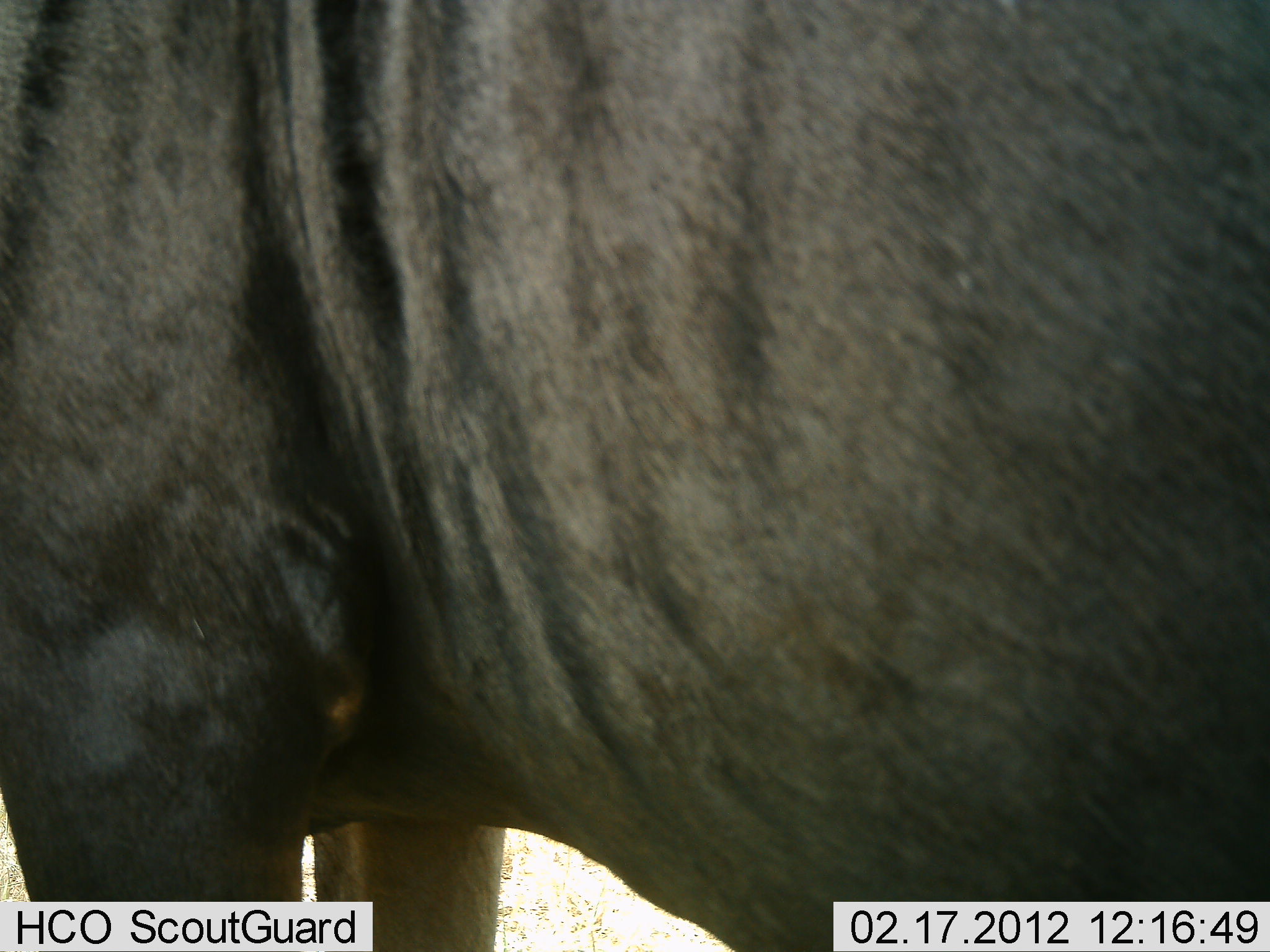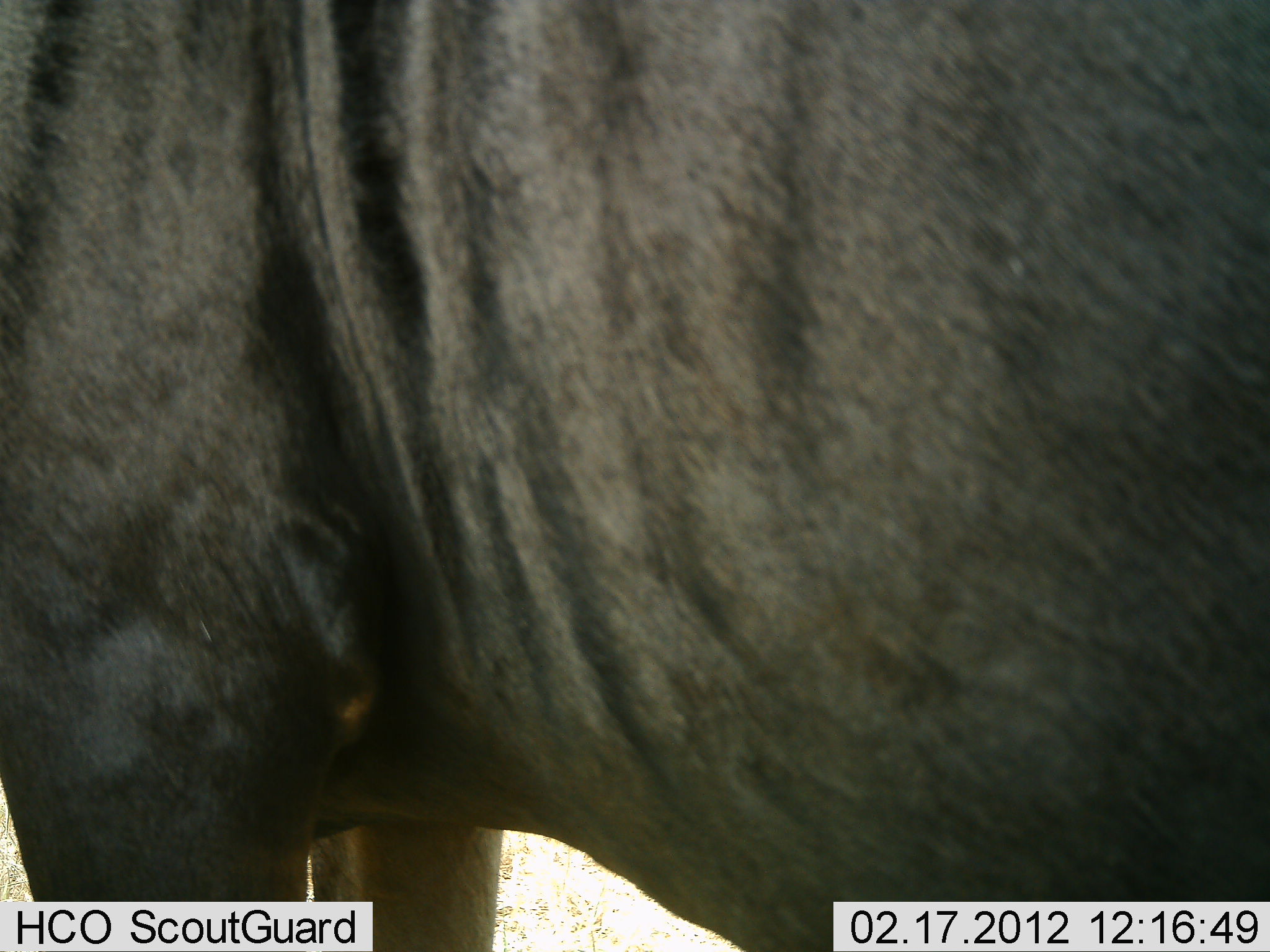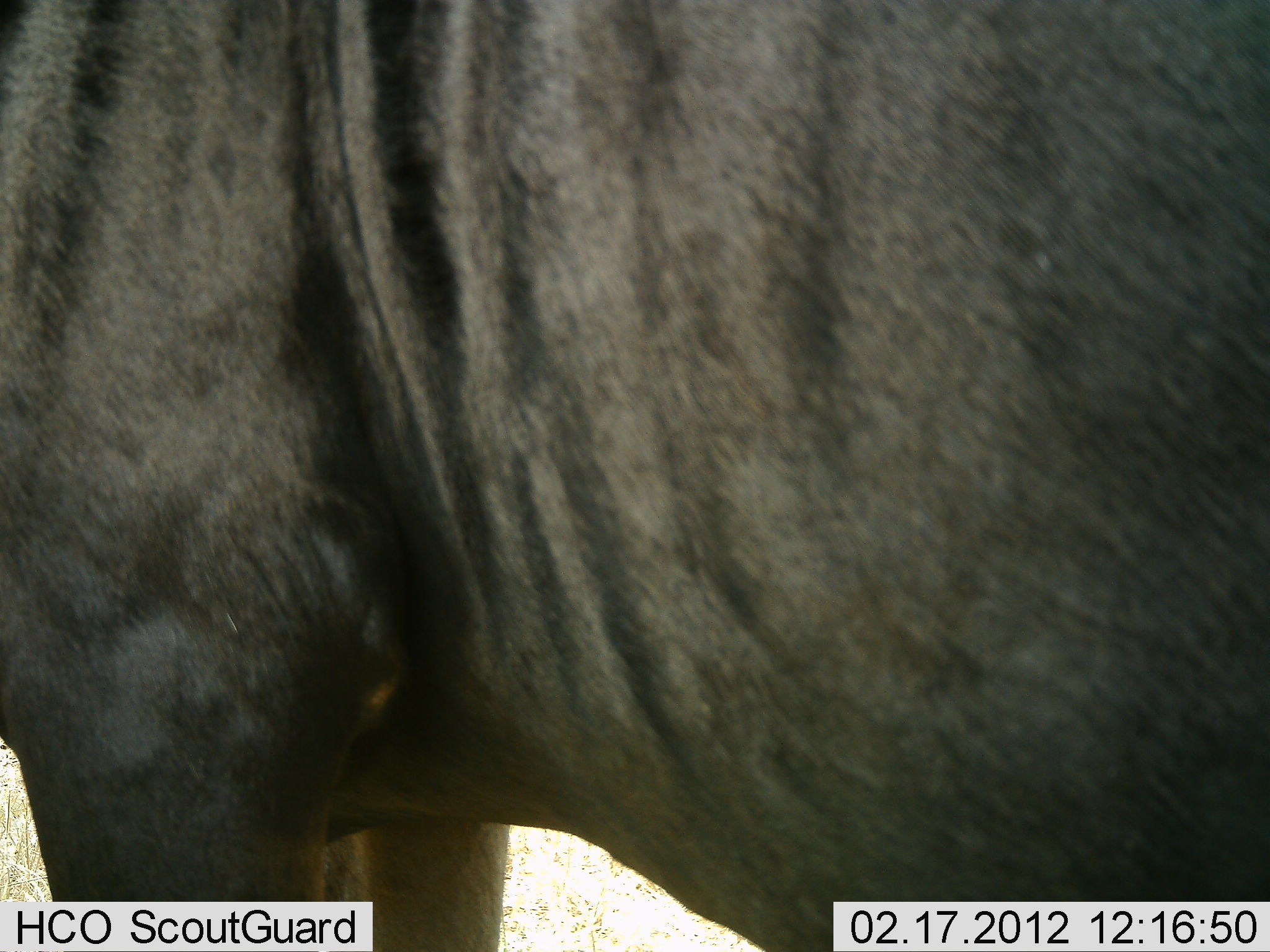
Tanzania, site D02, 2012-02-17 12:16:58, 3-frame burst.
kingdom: Animalia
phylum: Chordata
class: Mammalia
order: Artiodactyla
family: Bovidae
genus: Connochaetes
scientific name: Connochaetes taurinus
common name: blue wildebeest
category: wildebeest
Wildebeest (blue wildebeest) (Connochaetes taurinus), count 1. Behavior (volunteer vote fractions): standing 100%, resting 0%, moving 0%, interacting 0%. Young present (vote fraction): 0%. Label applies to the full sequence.